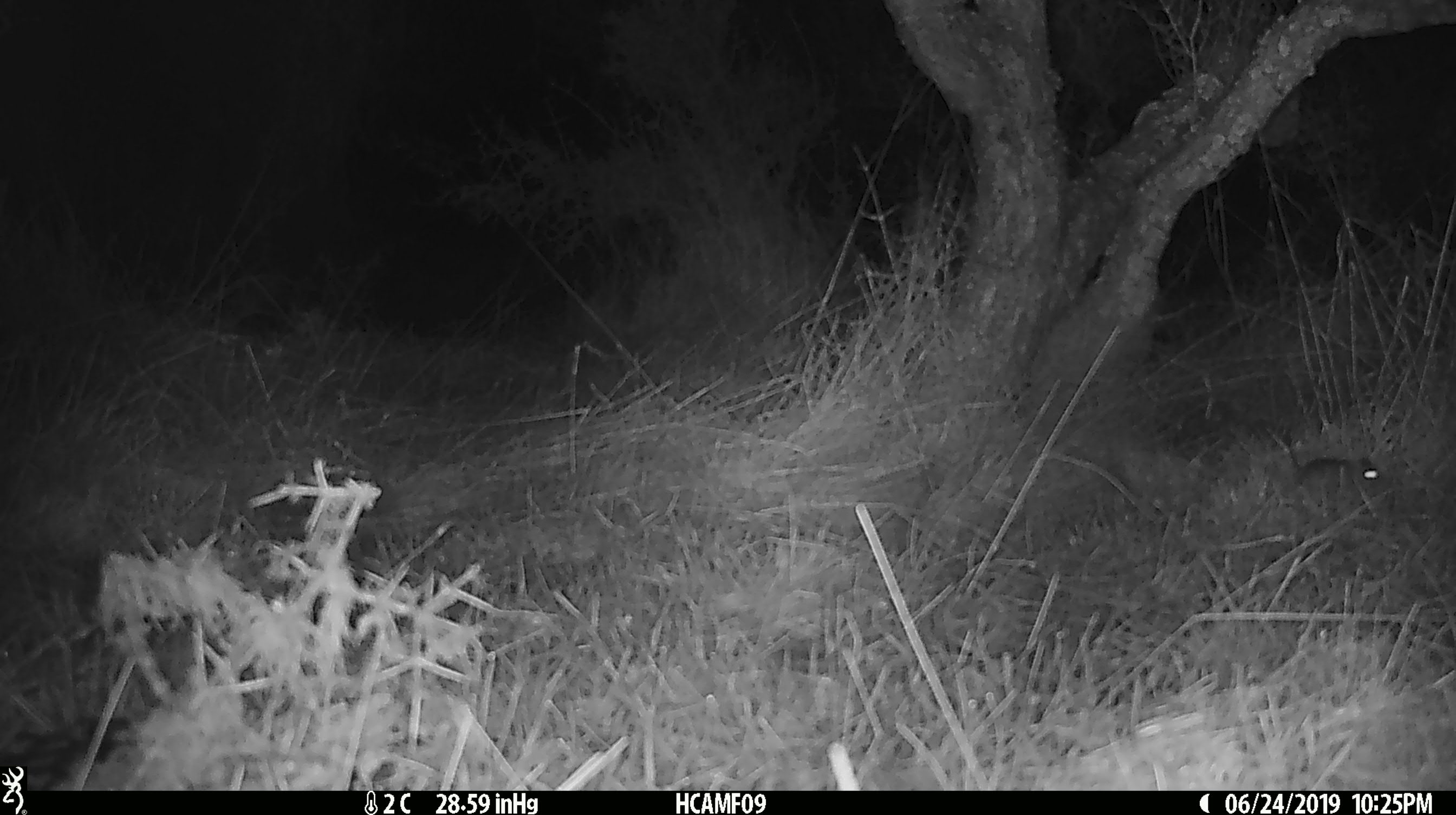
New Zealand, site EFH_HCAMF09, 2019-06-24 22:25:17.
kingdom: Animalia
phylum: Chordata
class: Mammalia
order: Rodentia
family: Muridae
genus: Mus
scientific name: Mus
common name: mouse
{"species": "mouse (Mus)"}